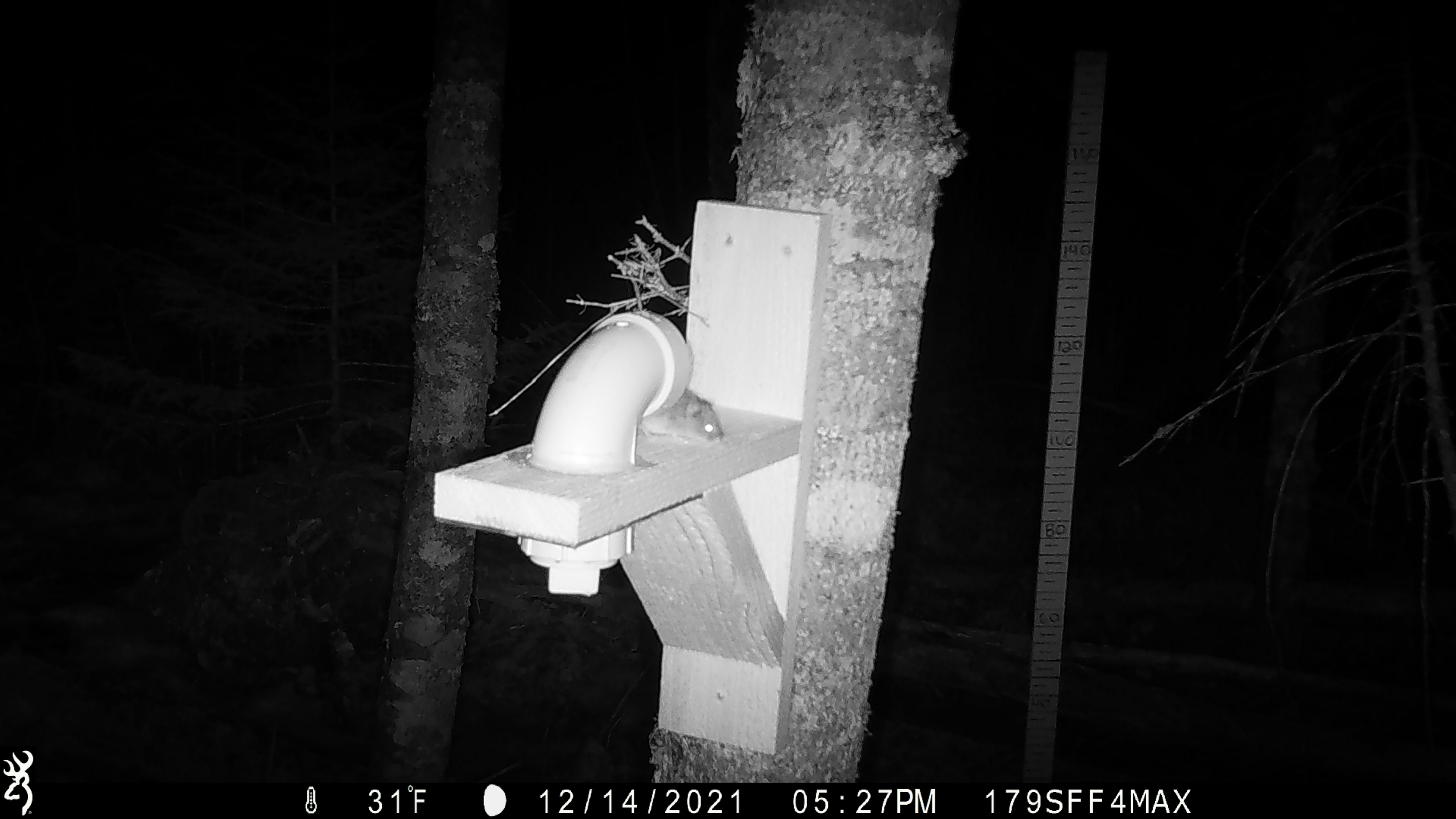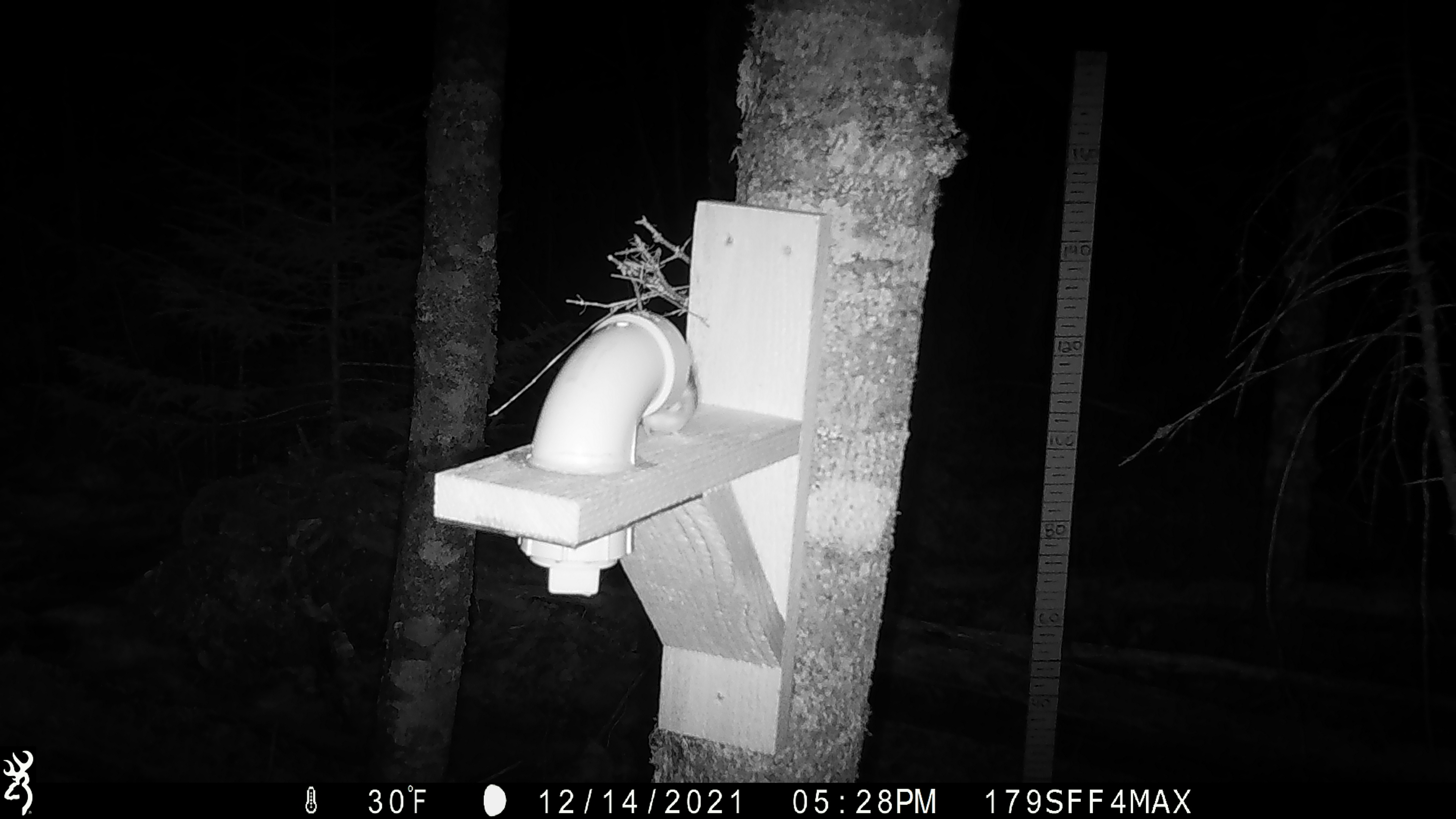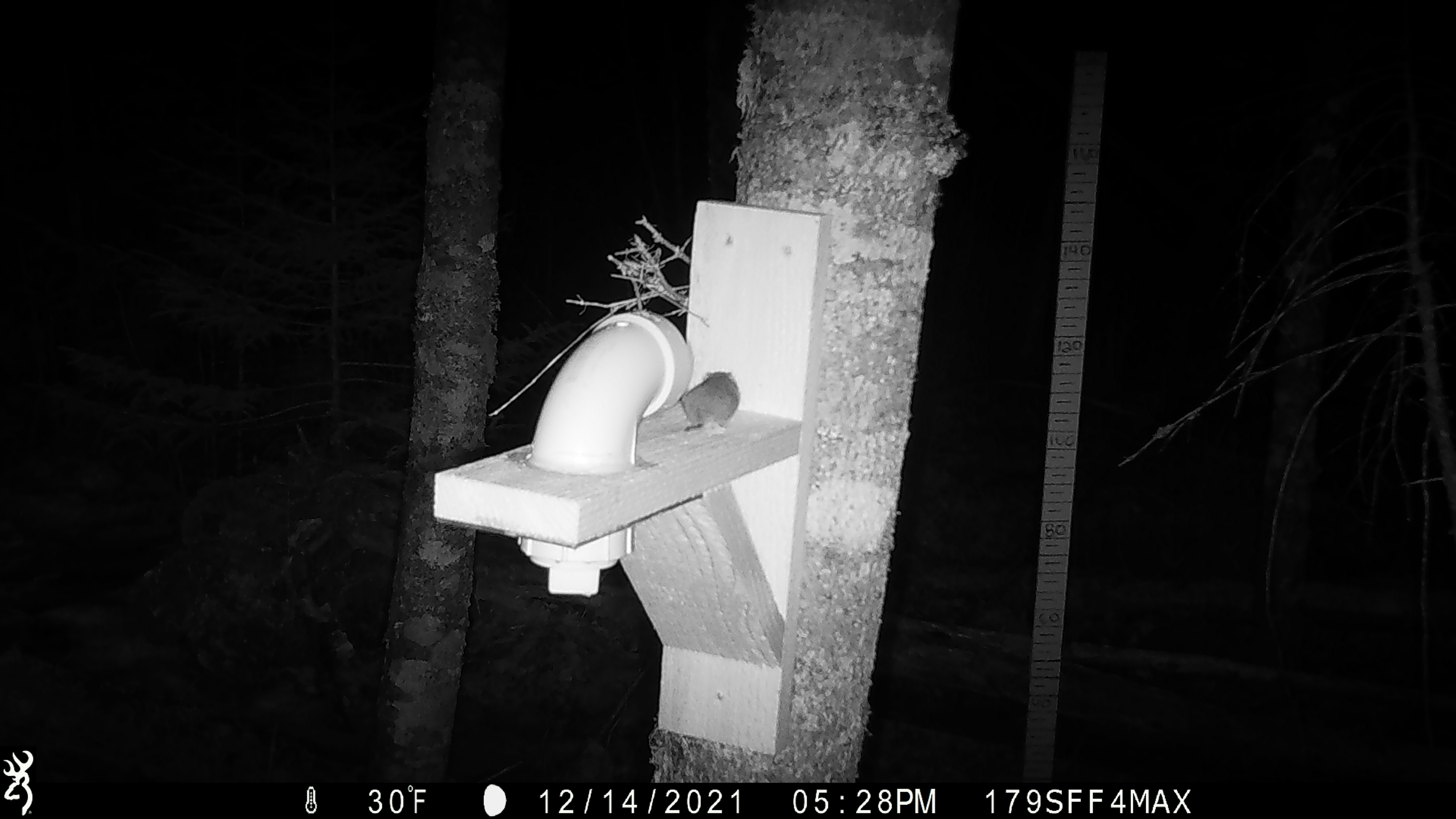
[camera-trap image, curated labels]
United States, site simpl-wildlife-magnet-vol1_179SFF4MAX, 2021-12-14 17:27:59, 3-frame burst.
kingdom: Animalia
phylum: Chordata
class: Mammalia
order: Rodentia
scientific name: Rodentia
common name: mouse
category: mouse sp.